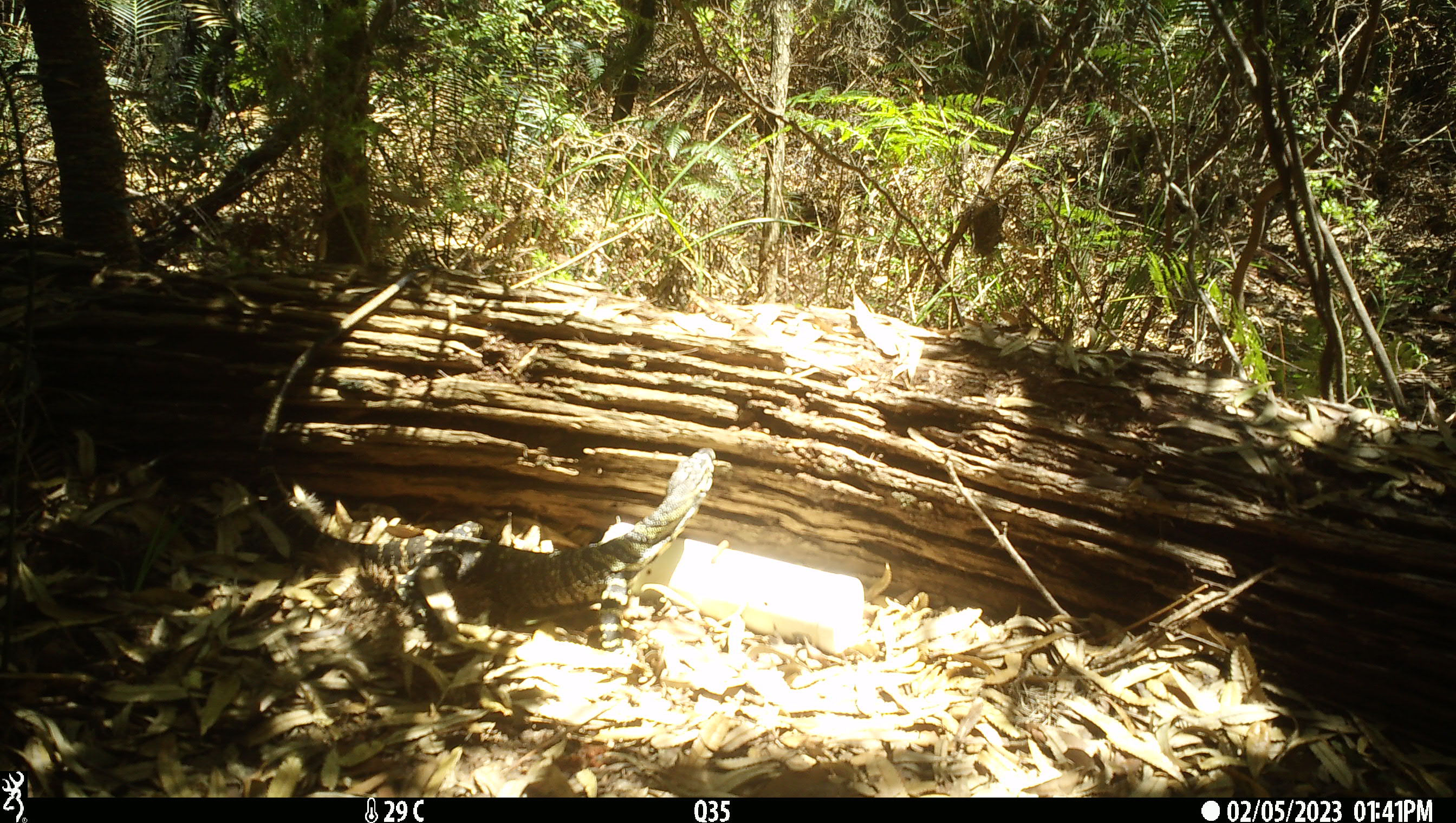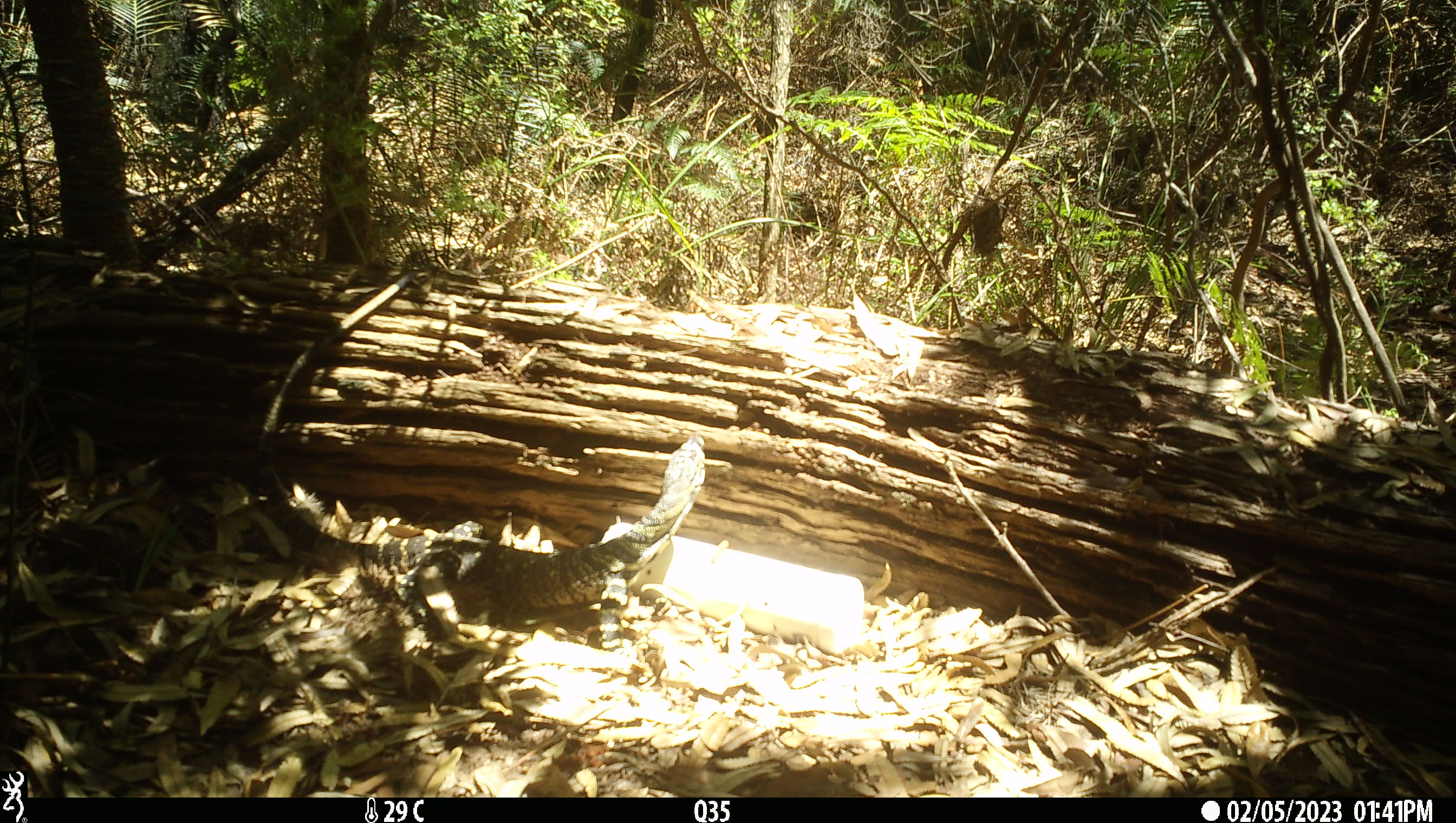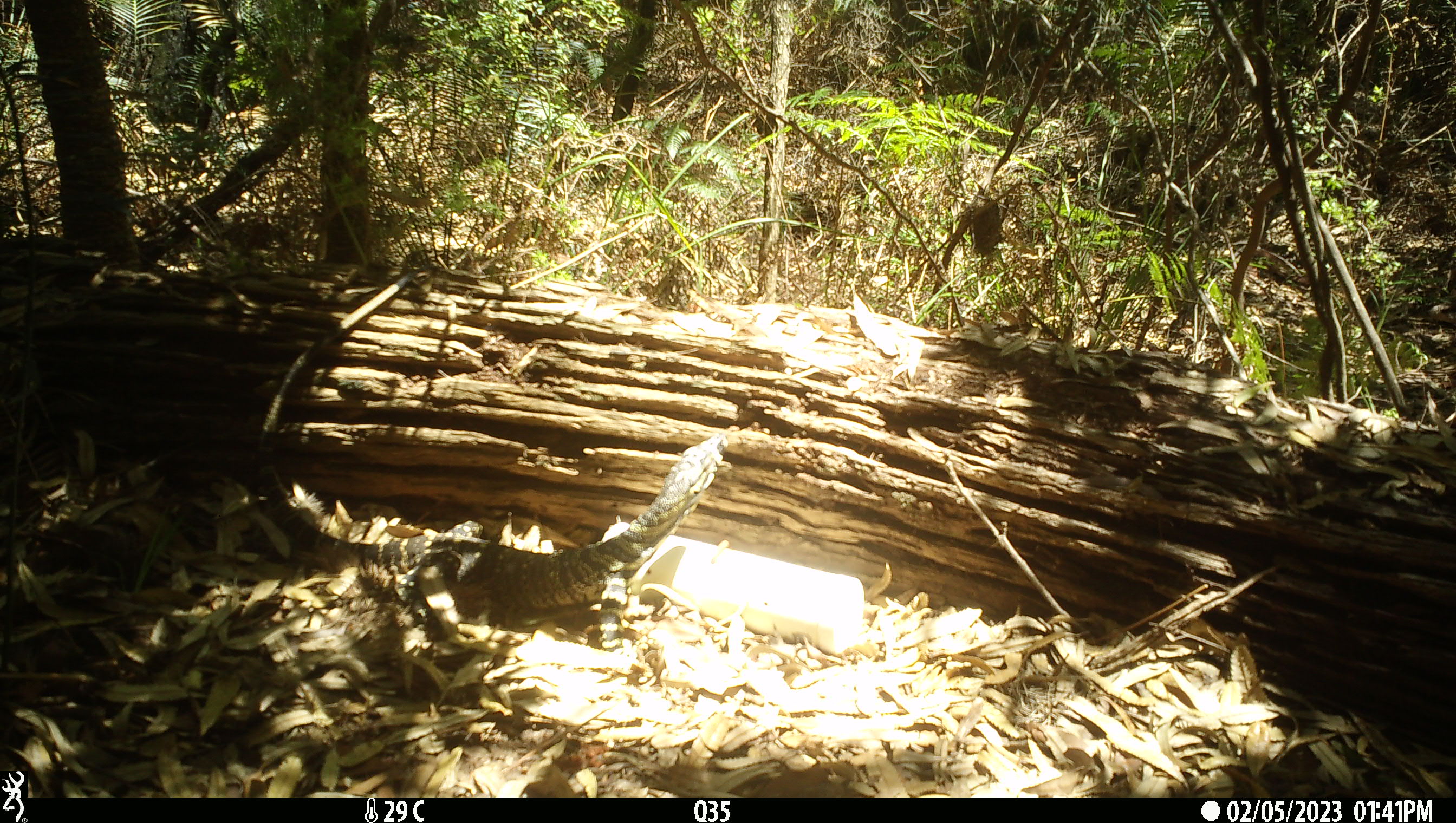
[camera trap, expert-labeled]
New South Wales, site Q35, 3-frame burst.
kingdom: Animalia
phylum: Chordata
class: Reptilia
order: Squamata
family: Varanidae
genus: Varanus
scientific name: Varanus varius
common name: lace monitor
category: goanna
Goanna (lace monitor) (Varanus varius).